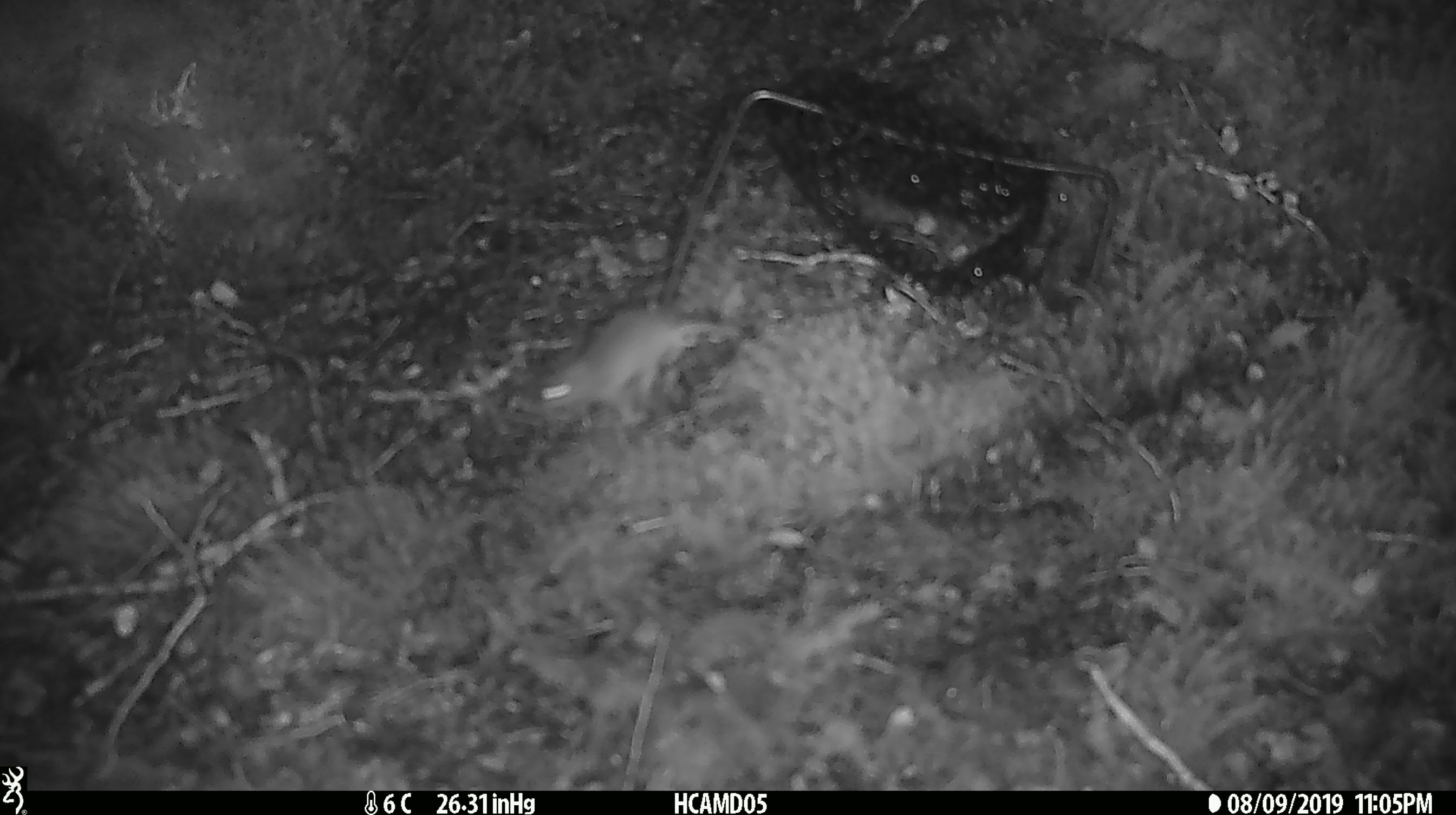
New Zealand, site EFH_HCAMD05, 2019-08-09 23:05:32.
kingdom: Animalia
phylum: Chordata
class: Mammalia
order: Rodentia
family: Muridae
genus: Mus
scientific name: Mus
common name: mouse